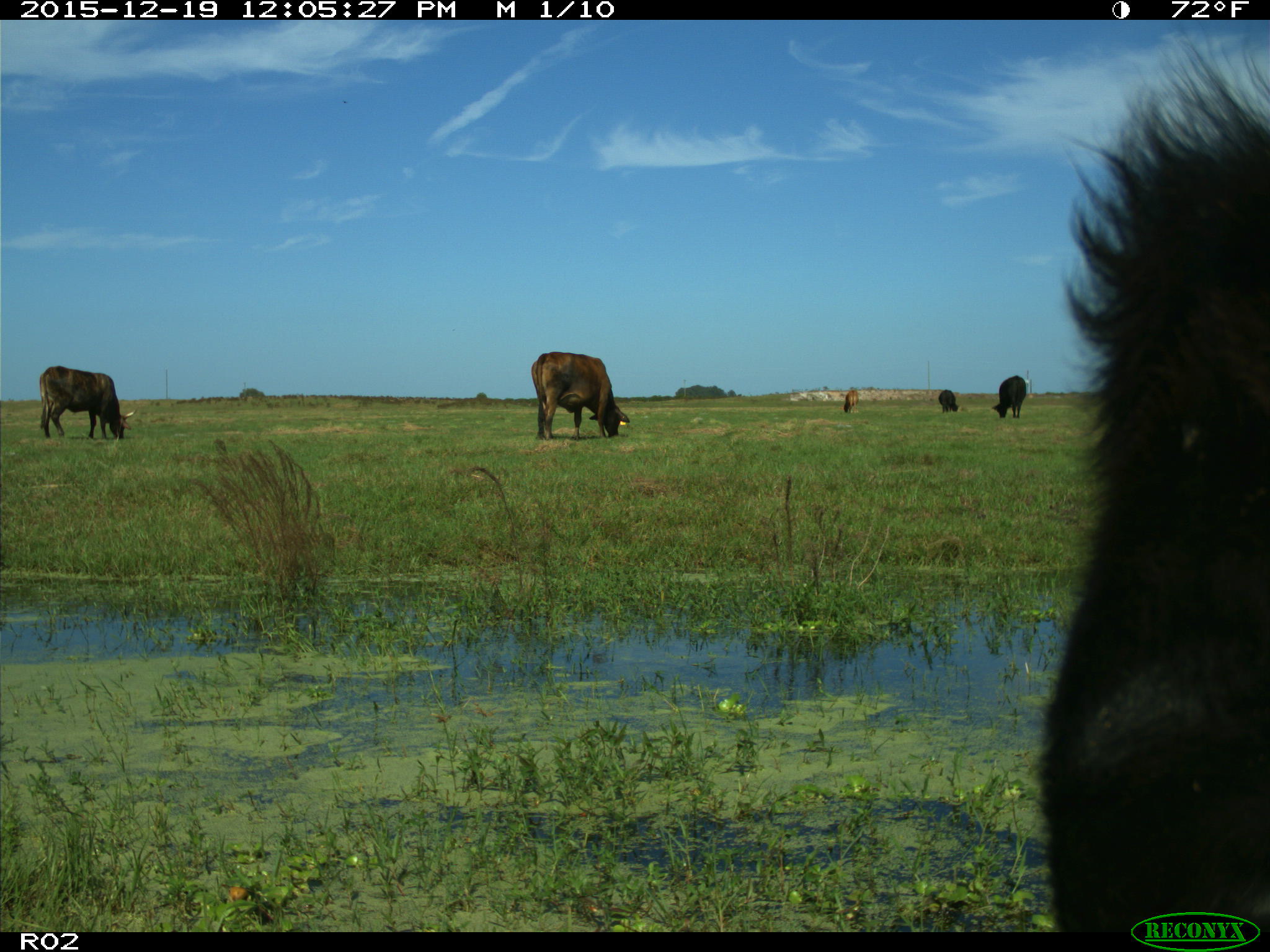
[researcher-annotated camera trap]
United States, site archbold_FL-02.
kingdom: Animalia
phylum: Chordata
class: Mammalia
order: Artiodactyla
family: Bovidae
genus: Bos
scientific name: Bos taurus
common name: domestic cow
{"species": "Bos taurus (domestic cow)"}